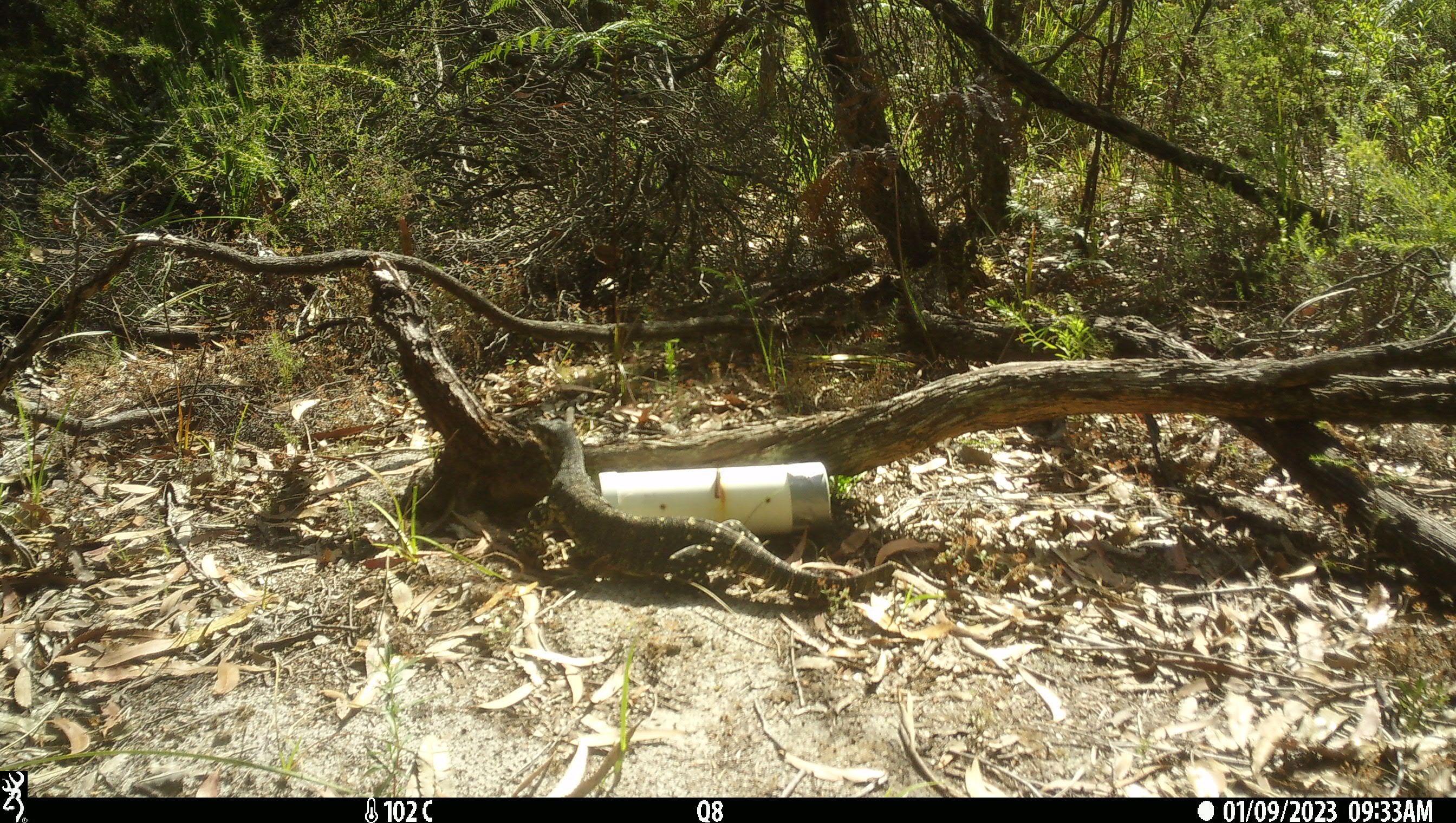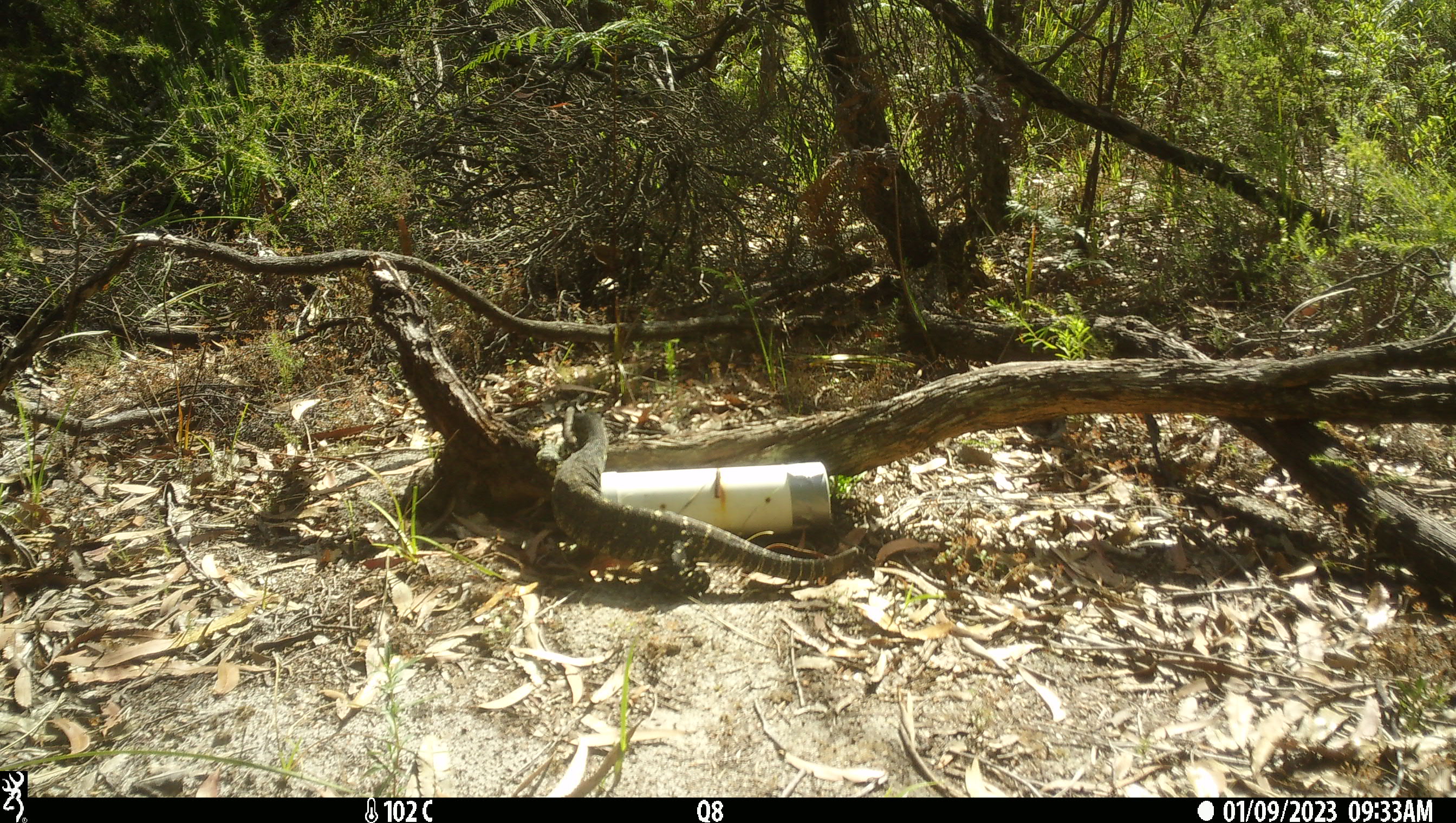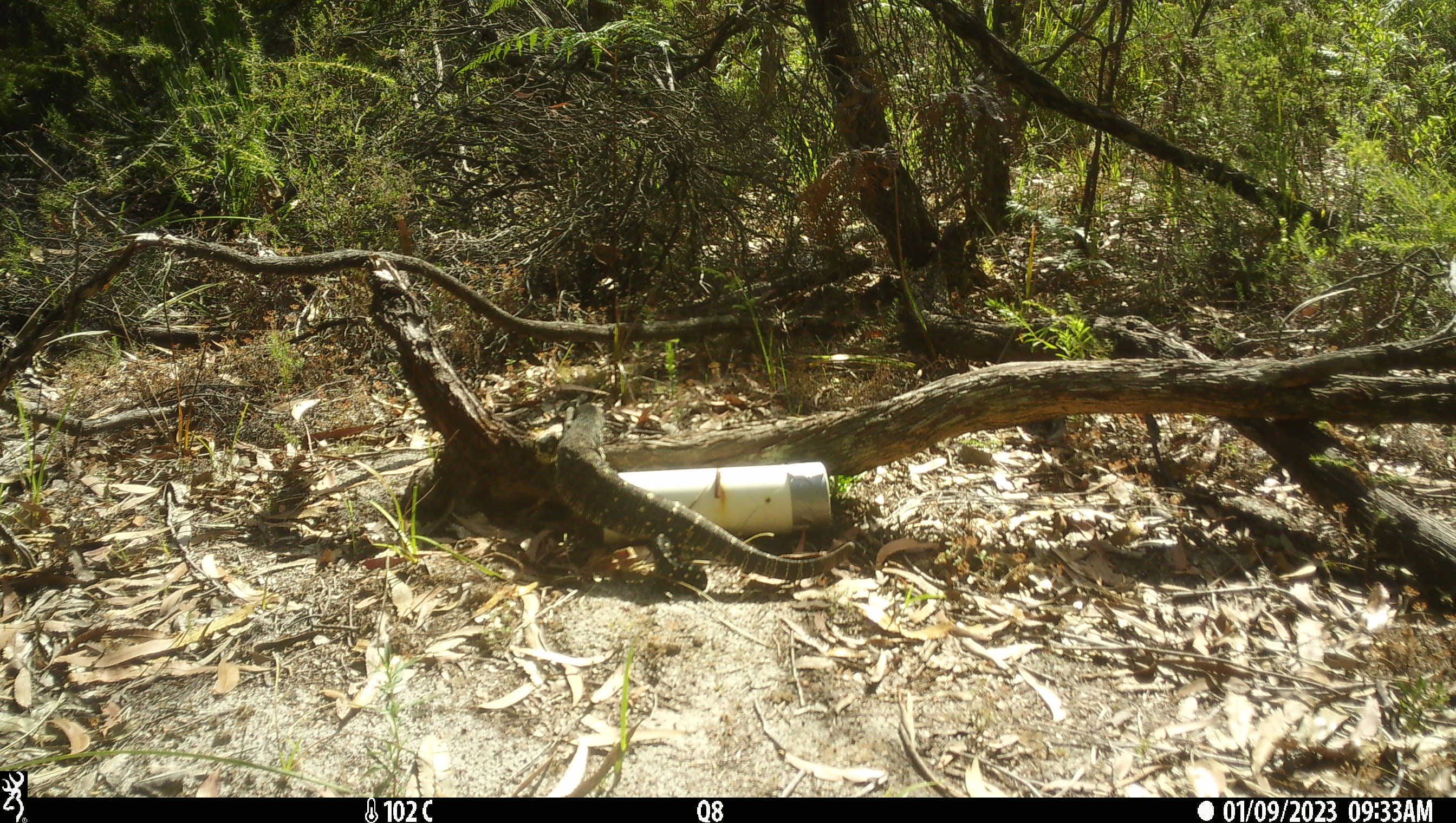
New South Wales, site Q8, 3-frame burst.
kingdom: Animalia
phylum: Chordata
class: Reptilia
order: Squamata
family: Varanidae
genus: Varanus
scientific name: Varanus varius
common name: lace monitor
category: goanna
Goanna (lace monitor) (Varanus varius).